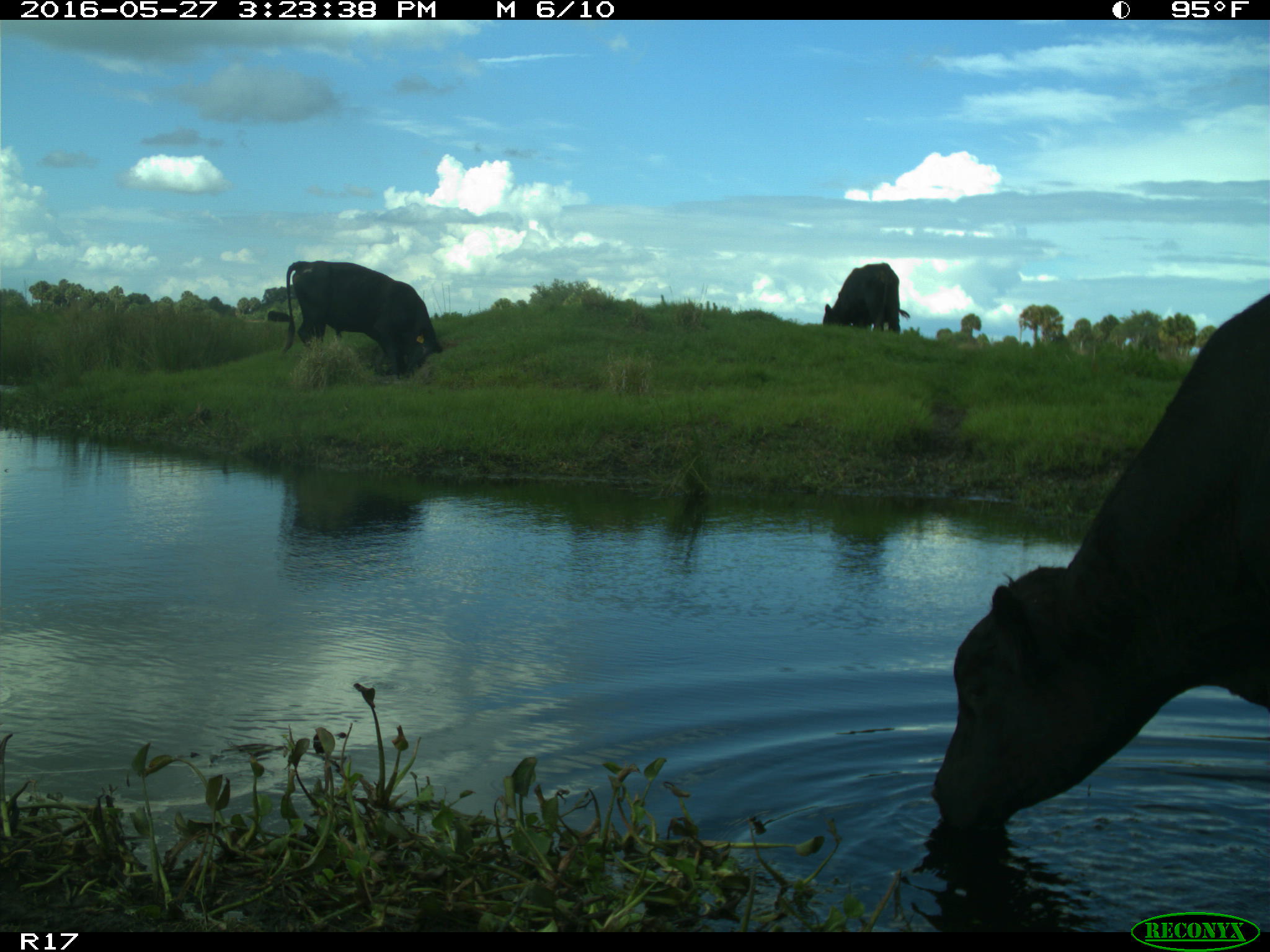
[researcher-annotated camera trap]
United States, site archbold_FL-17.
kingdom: Animalia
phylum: Chordata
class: Mammalia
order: Artiodactyla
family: Bovidae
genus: Bos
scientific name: Bos taurus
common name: domestic cow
Bos taurus (domestic cow).